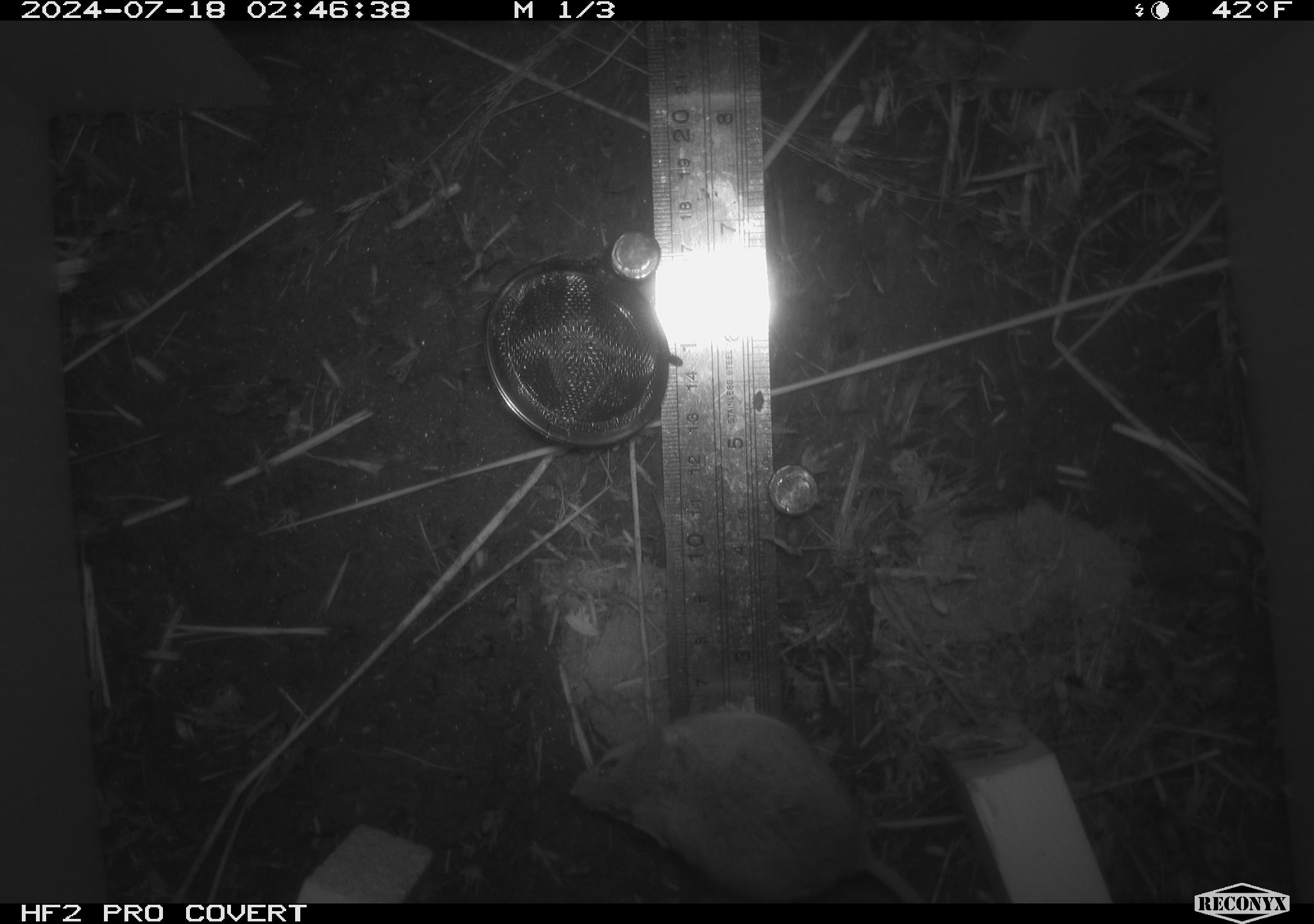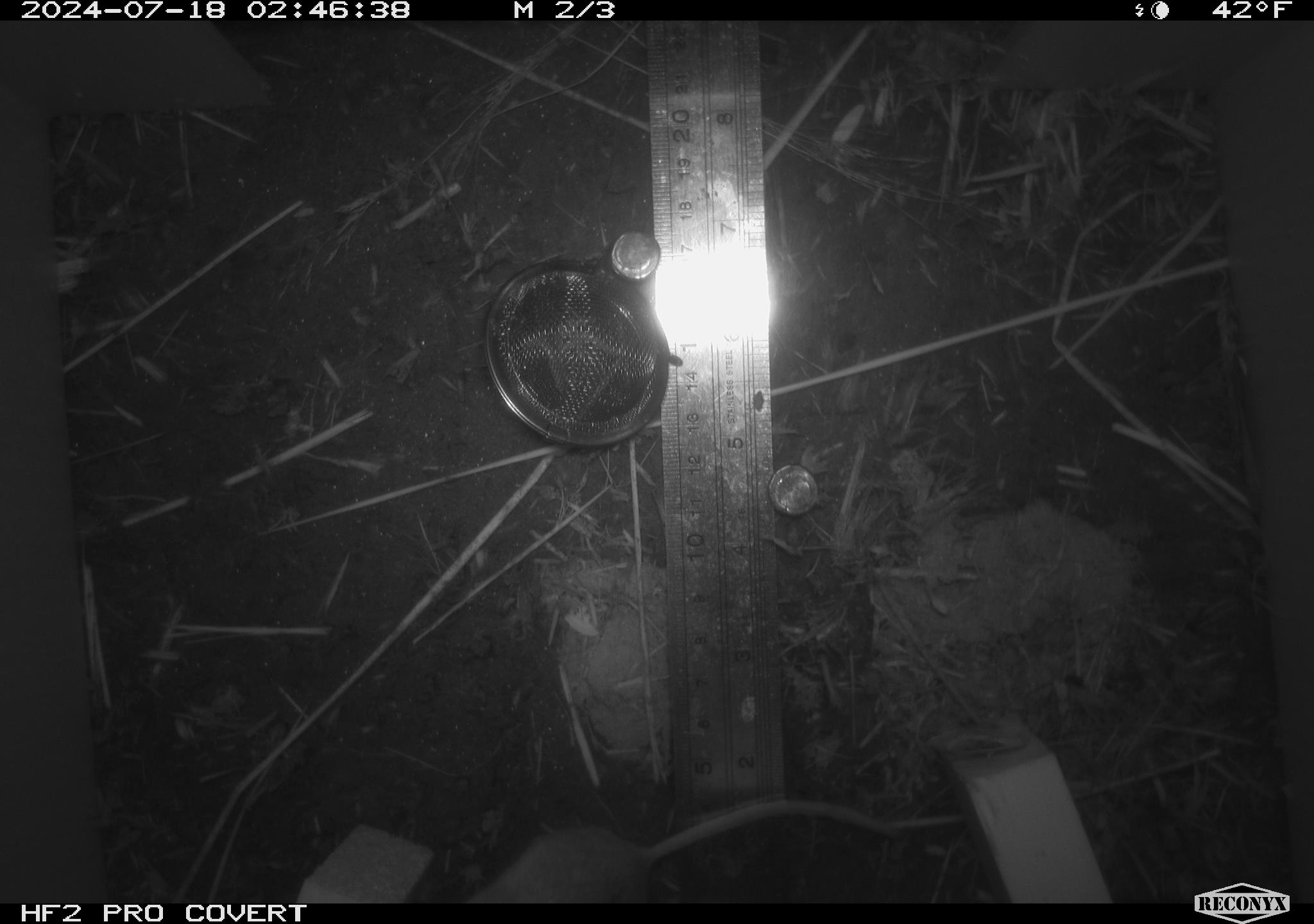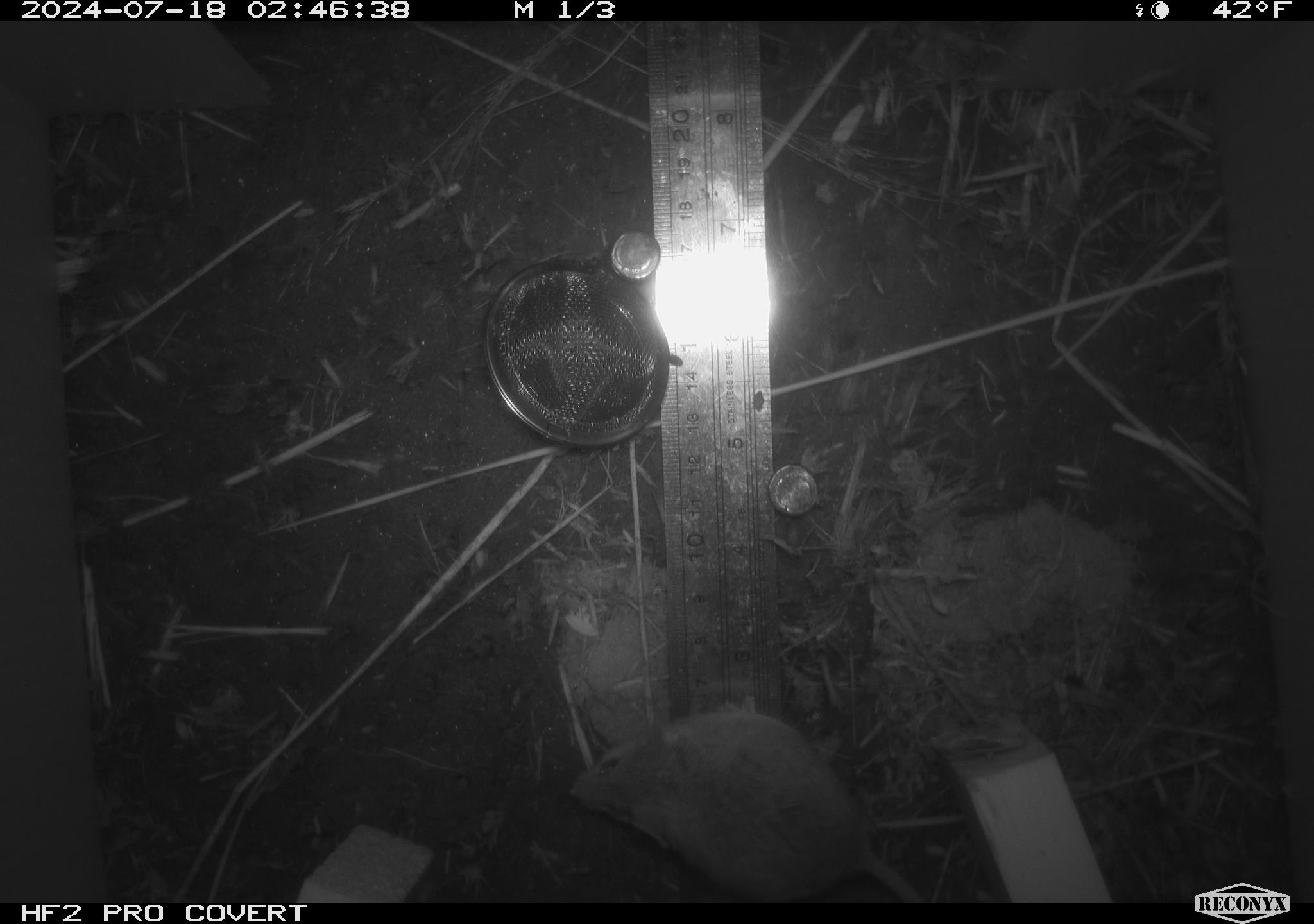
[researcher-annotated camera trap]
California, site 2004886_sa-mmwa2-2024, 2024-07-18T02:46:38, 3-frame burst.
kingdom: Animalia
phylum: Chordata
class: Mammalia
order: Rodentia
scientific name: Rodentia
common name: mouse species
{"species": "mouse species (Rodentia)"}